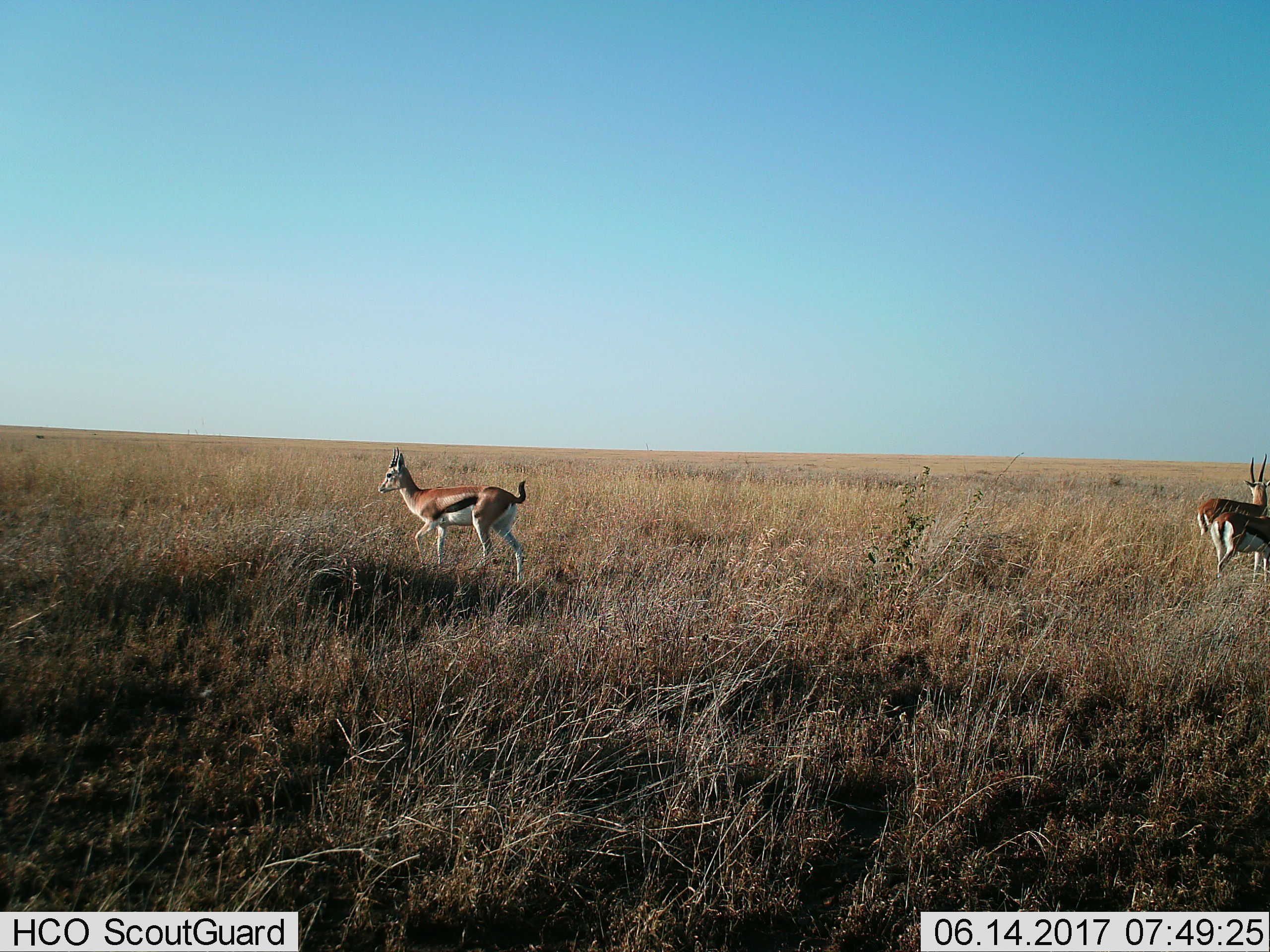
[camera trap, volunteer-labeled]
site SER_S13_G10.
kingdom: Animalia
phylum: Chordata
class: Mammalia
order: Artiodactyla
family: Bovidae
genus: Eudorcas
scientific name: Eudorcas thomsonii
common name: thomson's gazelle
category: gazellethomsons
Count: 3.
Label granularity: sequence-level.